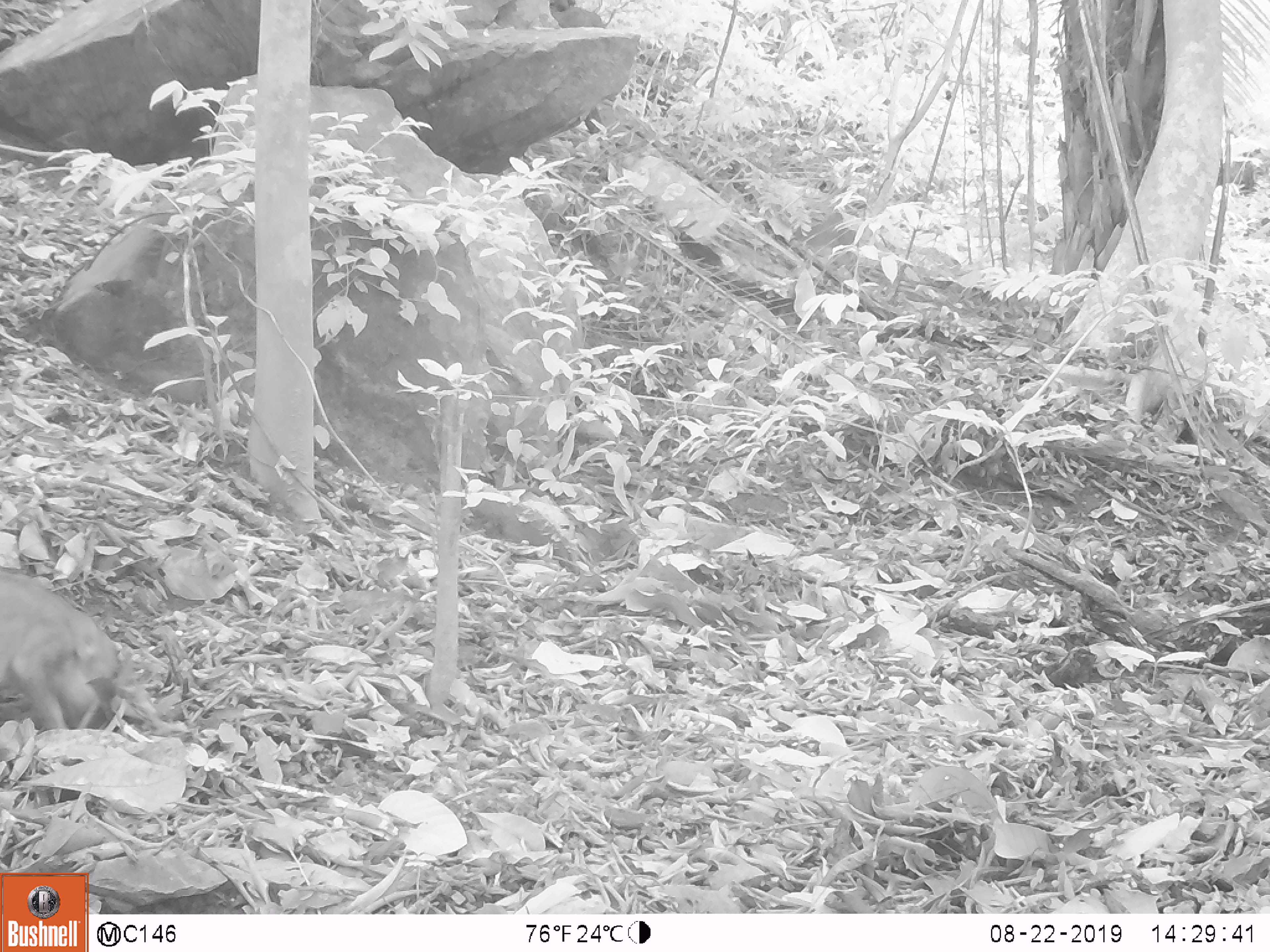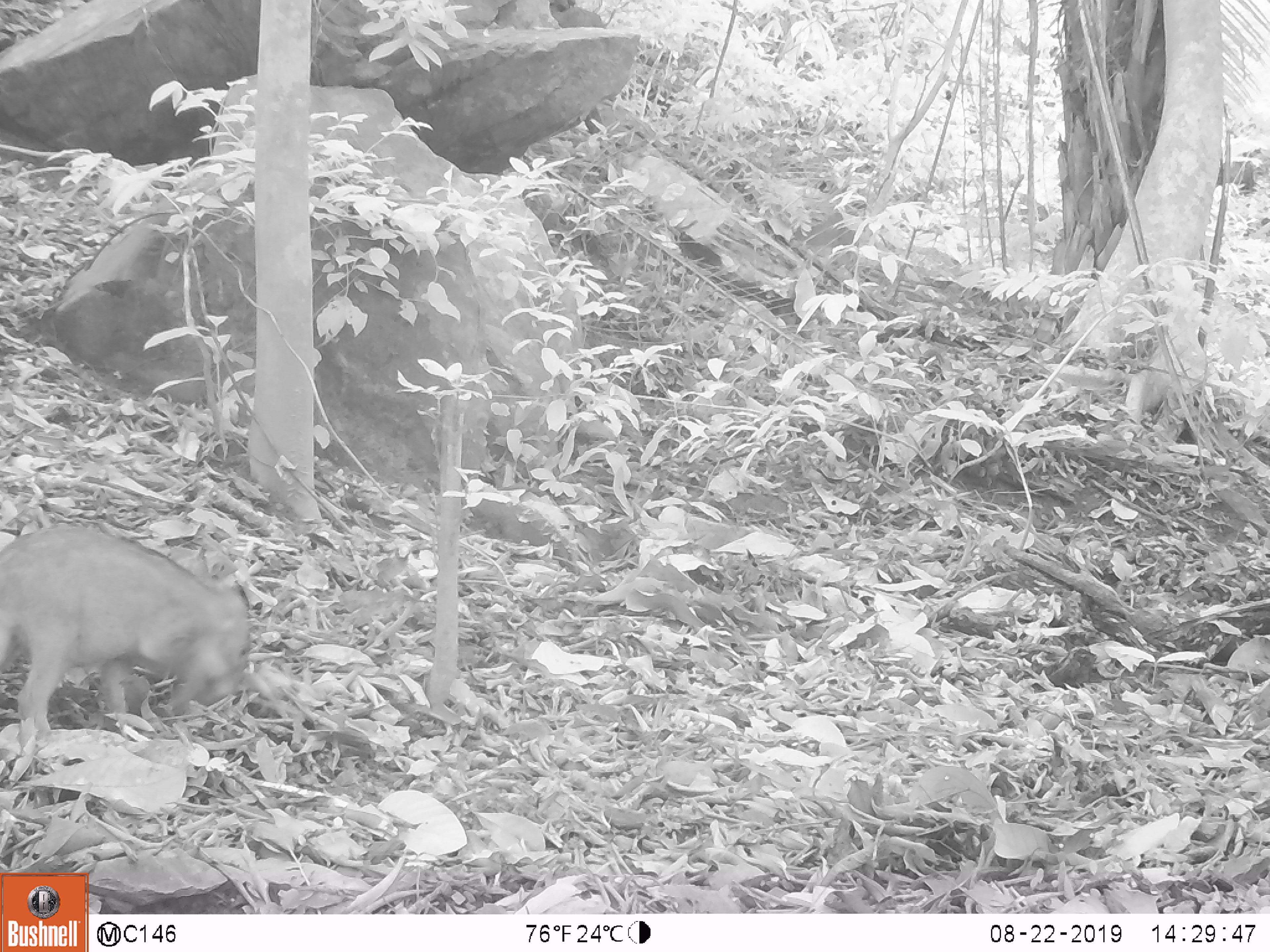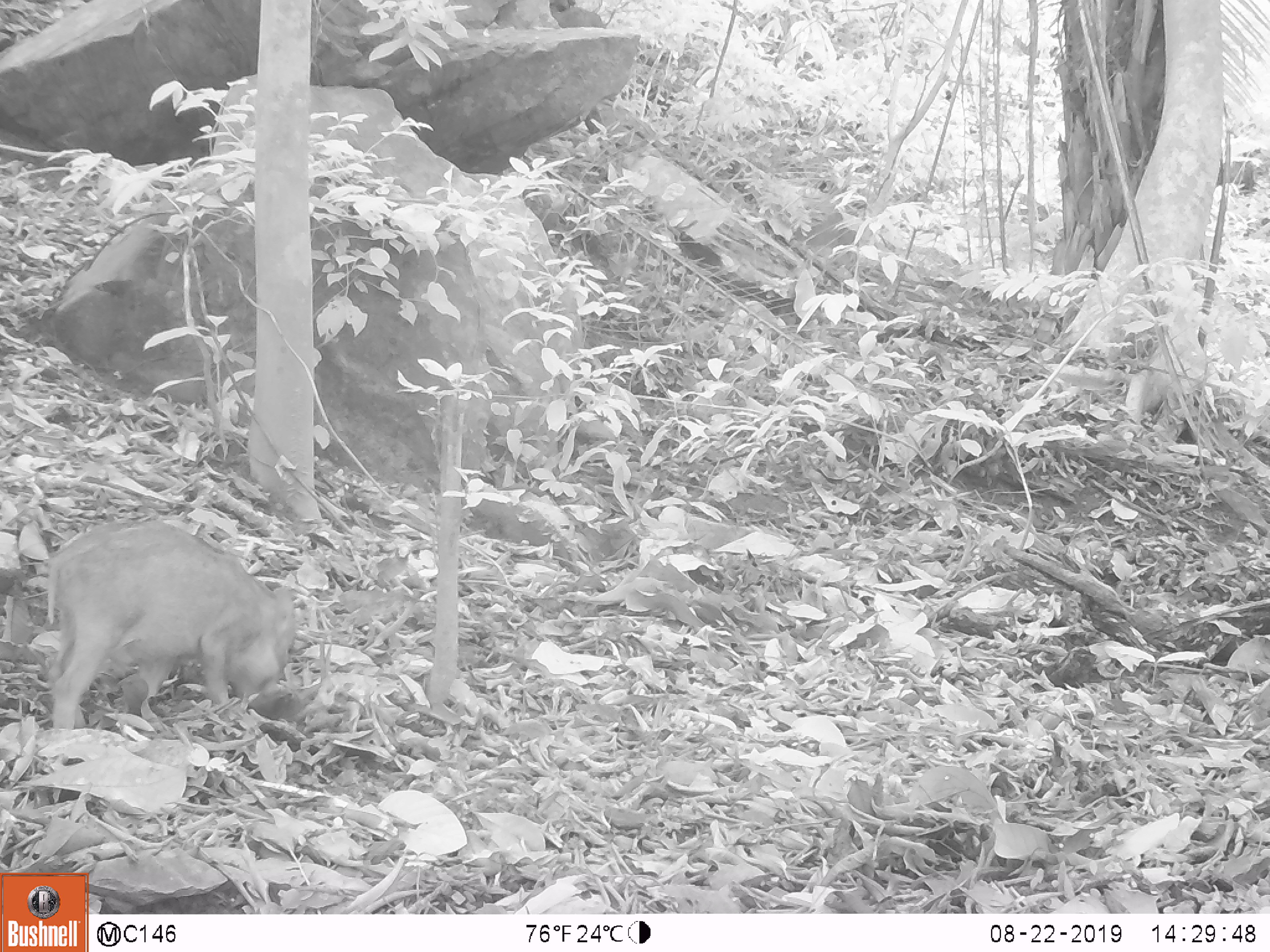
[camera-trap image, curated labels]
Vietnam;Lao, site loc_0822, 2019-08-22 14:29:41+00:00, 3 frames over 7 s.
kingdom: Animalia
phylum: Chordata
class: Mammalia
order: Artiodactyla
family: Suidae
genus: Sus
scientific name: Sus scrofa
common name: eurasian wild pig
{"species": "eurasian wild pig (Sus scrofa)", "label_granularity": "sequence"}